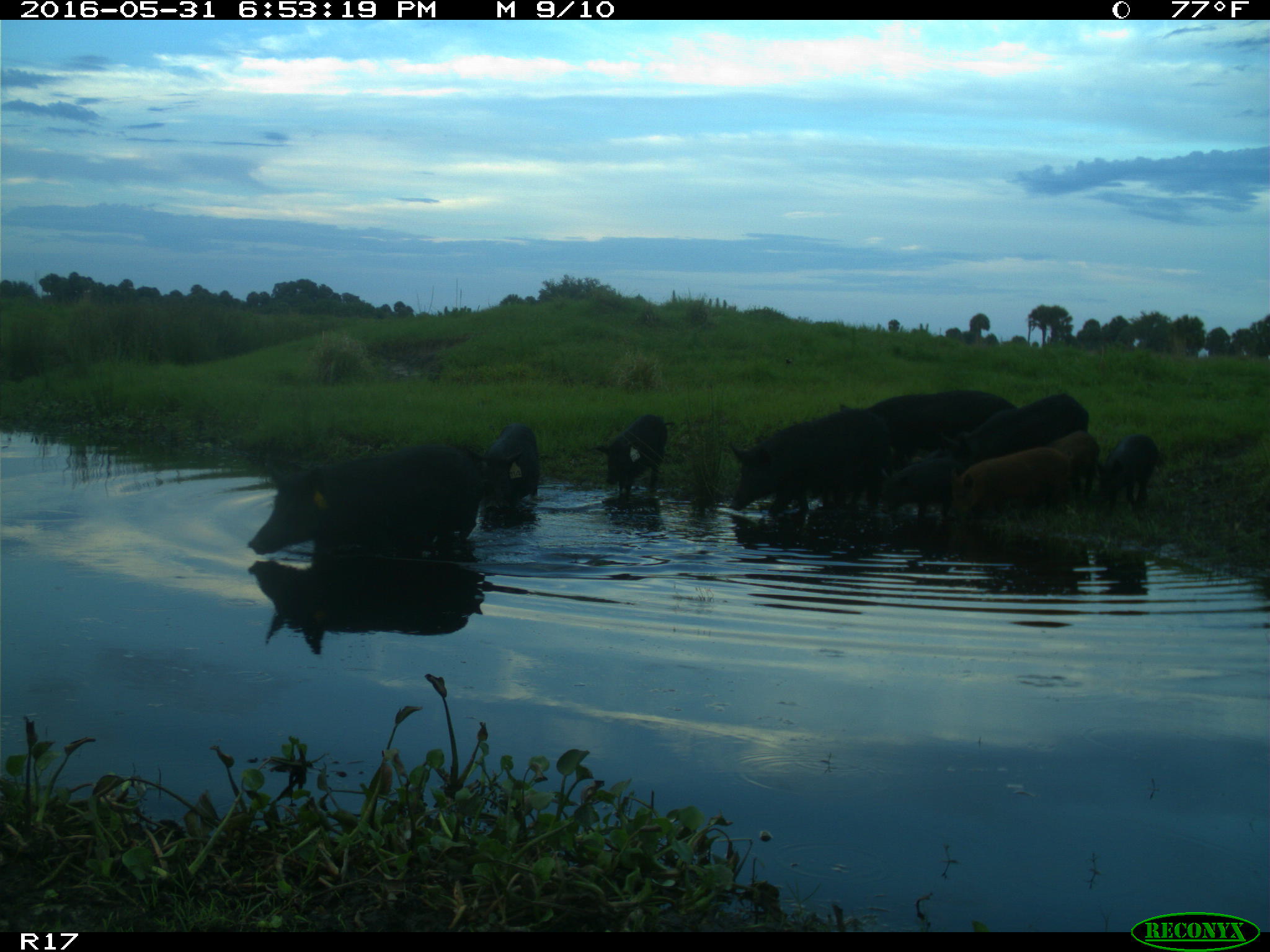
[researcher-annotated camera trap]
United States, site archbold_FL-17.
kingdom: Animalia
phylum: Chordata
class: Mammalia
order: Artiodactyla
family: Suidae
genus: Sus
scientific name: Sus scrofa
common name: wild boar